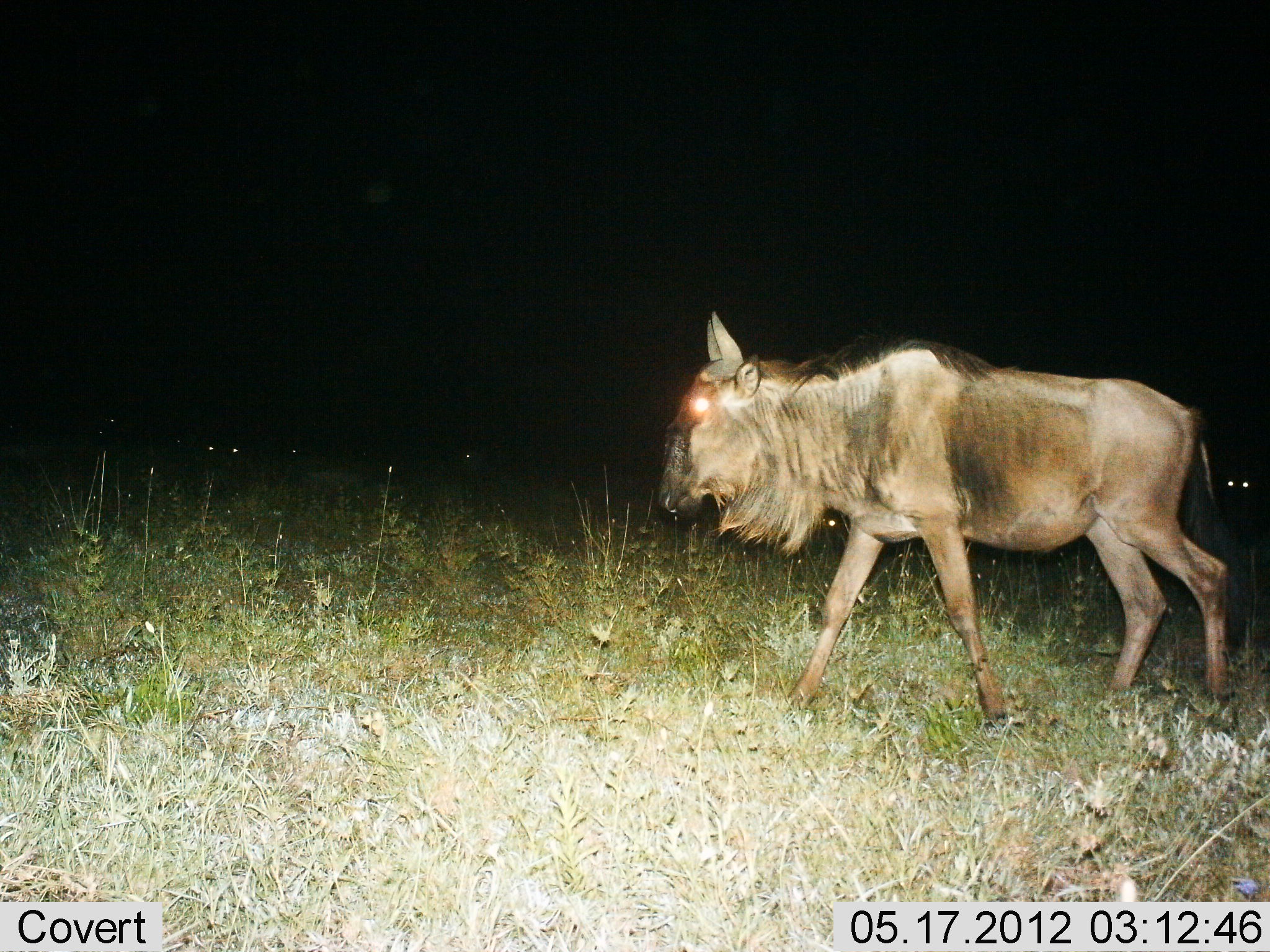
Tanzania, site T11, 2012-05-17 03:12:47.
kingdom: Animalia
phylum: Chordata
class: Mammalia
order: Artiodactyla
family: Bovidae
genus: Connochaetes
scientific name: Connochaetes taurinus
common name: blue wildebeest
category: wildebeest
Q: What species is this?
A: Wildebeest (blue wildebeest) (Connochaetes taurinus).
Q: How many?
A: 1.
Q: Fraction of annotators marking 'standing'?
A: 0%.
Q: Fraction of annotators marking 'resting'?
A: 0%.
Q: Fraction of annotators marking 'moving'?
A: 100%.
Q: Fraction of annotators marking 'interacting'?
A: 0%.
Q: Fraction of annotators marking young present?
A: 0%.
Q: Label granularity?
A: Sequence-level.